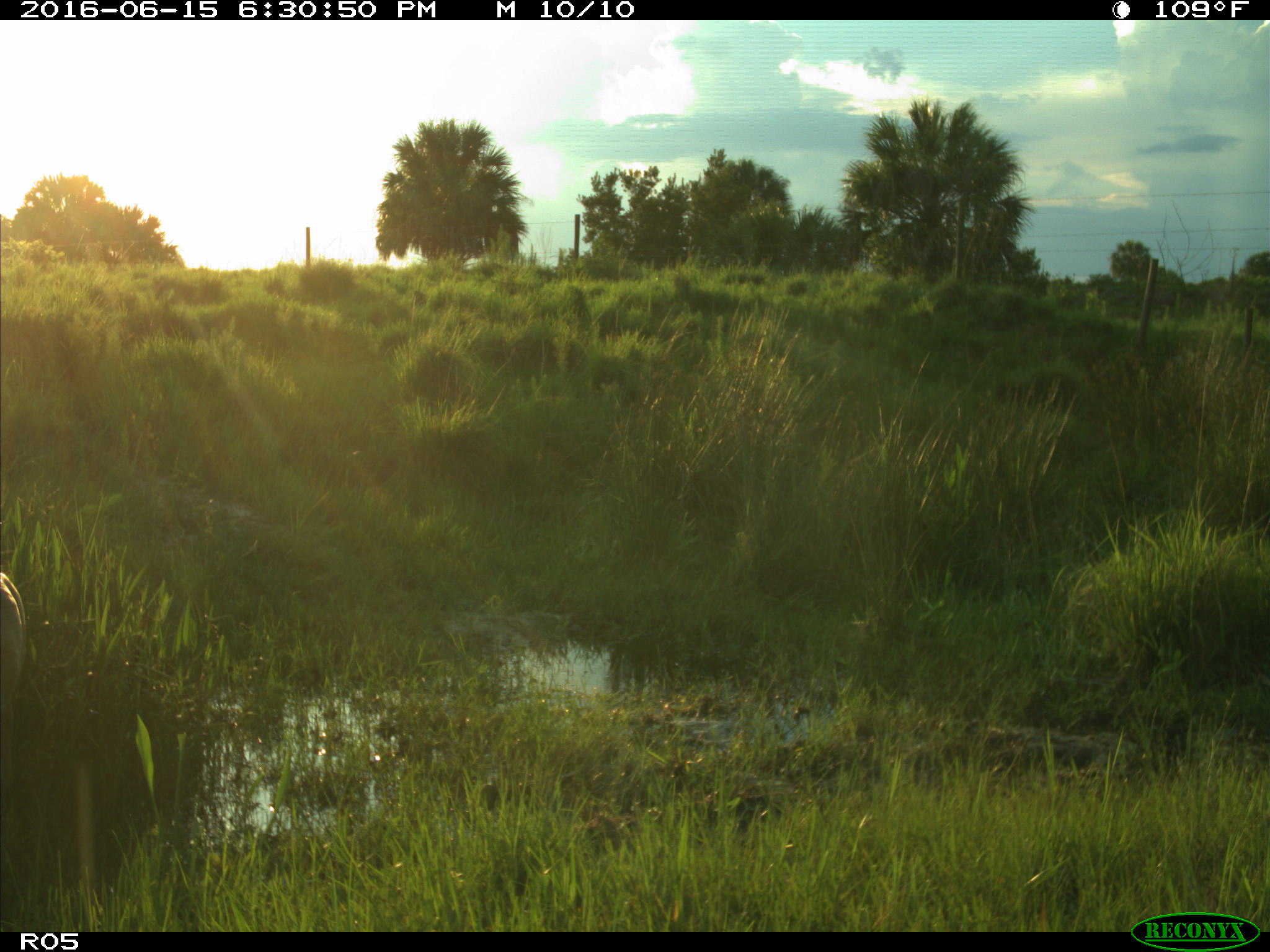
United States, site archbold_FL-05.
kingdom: Animalia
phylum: Chordata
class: Mammalia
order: Artiodactyla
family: Cervidae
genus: Odocoileus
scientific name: Odocoileus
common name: deer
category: unidentified deer